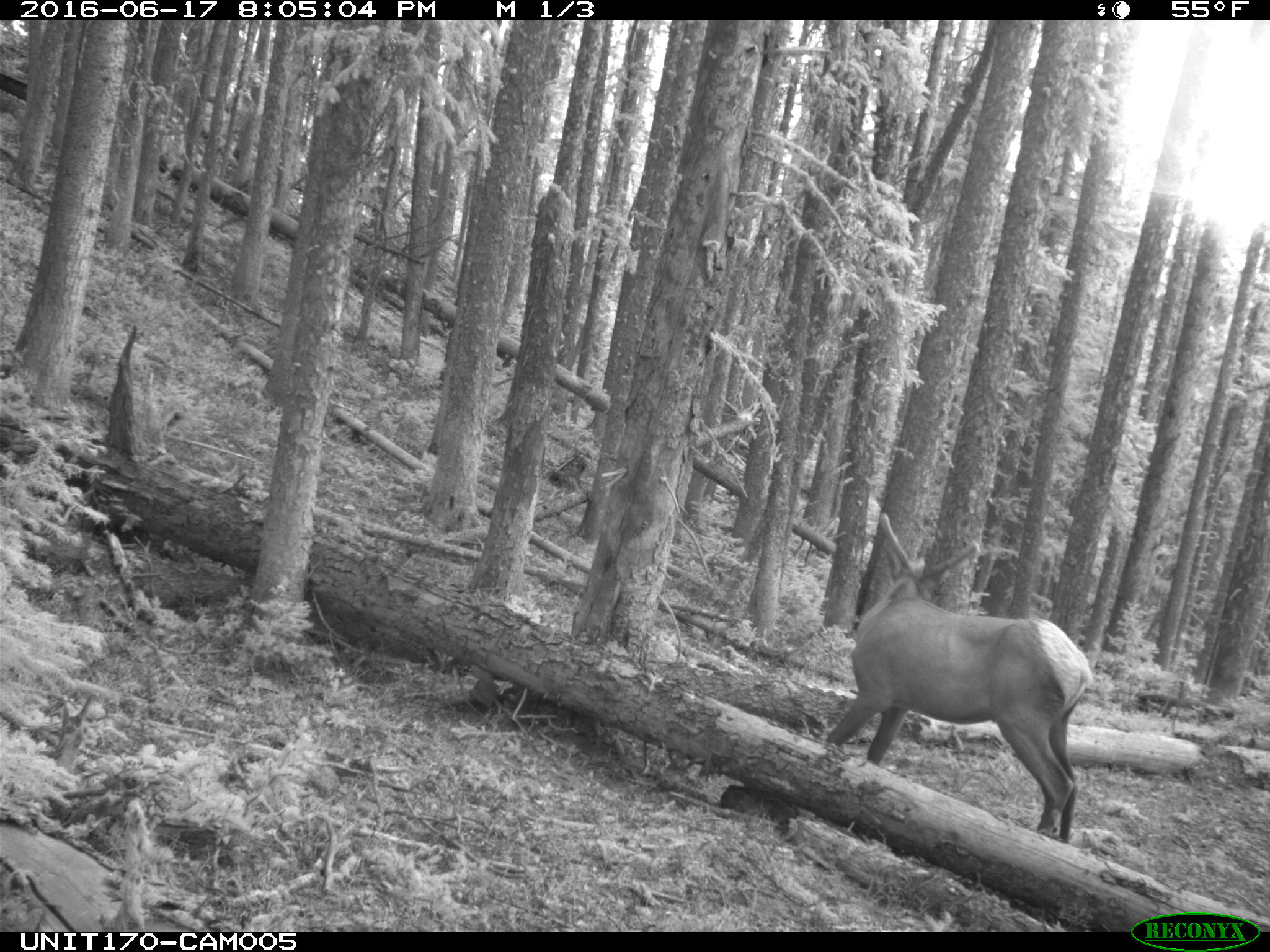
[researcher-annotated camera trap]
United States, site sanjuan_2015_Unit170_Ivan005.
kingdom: Animalia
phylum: Chordata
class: Mammalia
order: Artiodactyla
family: Cervidae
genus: Cervus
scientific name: Cervus elaphus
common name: red deer